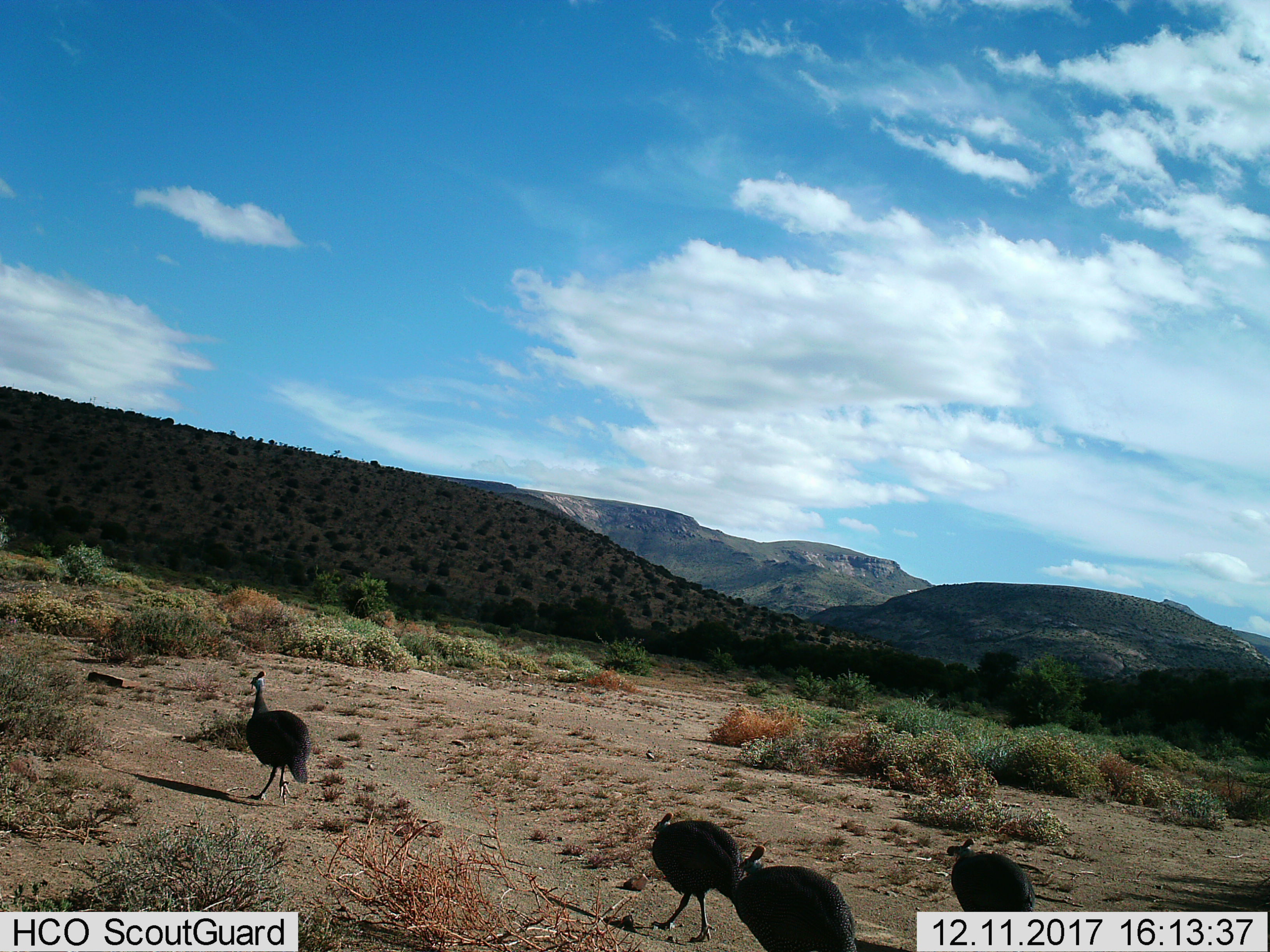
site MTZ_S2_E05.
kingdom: Animalia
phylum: Chordata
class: Aves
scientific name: Aves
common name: bird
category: birdother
Birdother (bird) (Aves), count 4. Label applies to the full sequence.